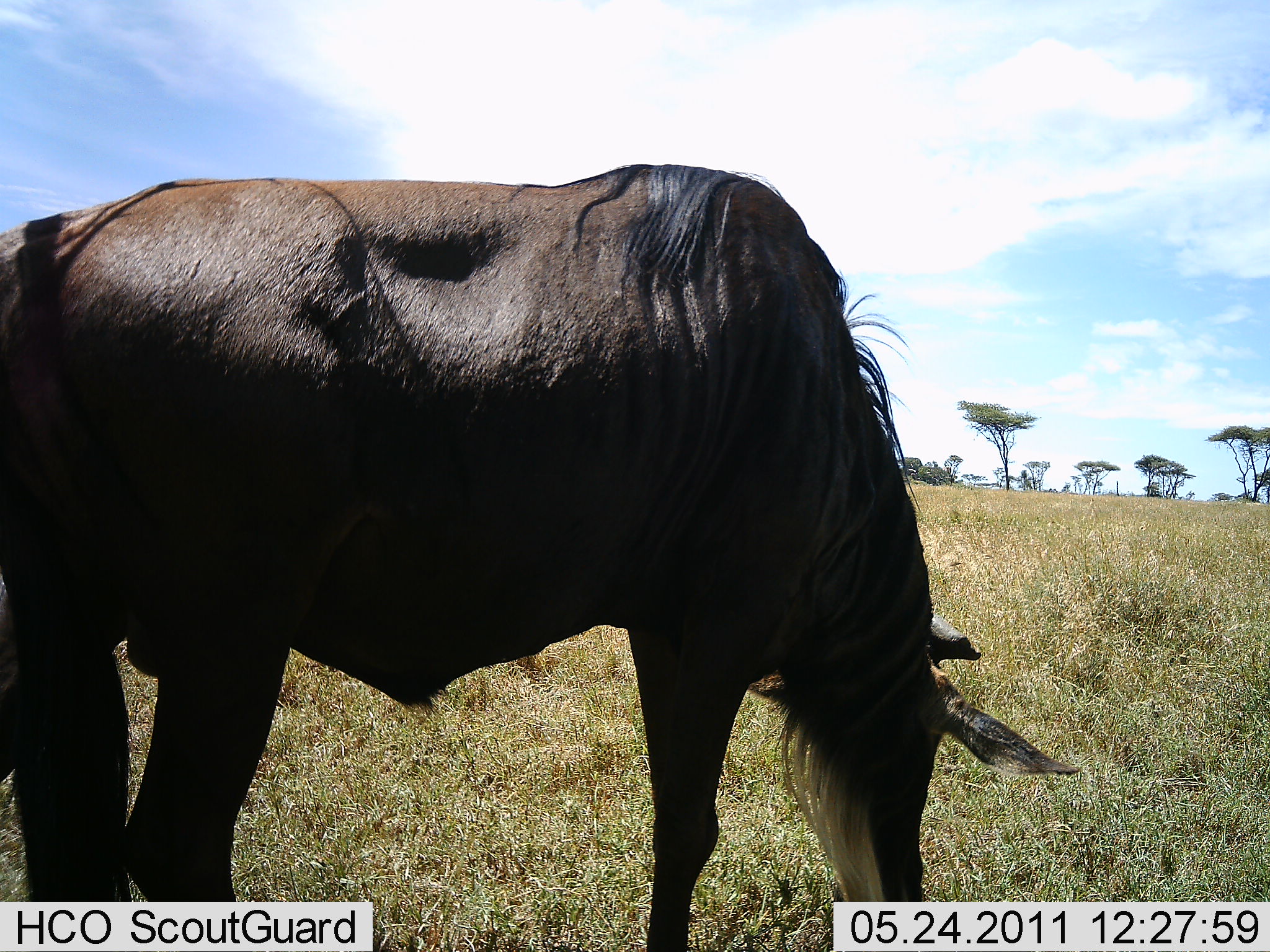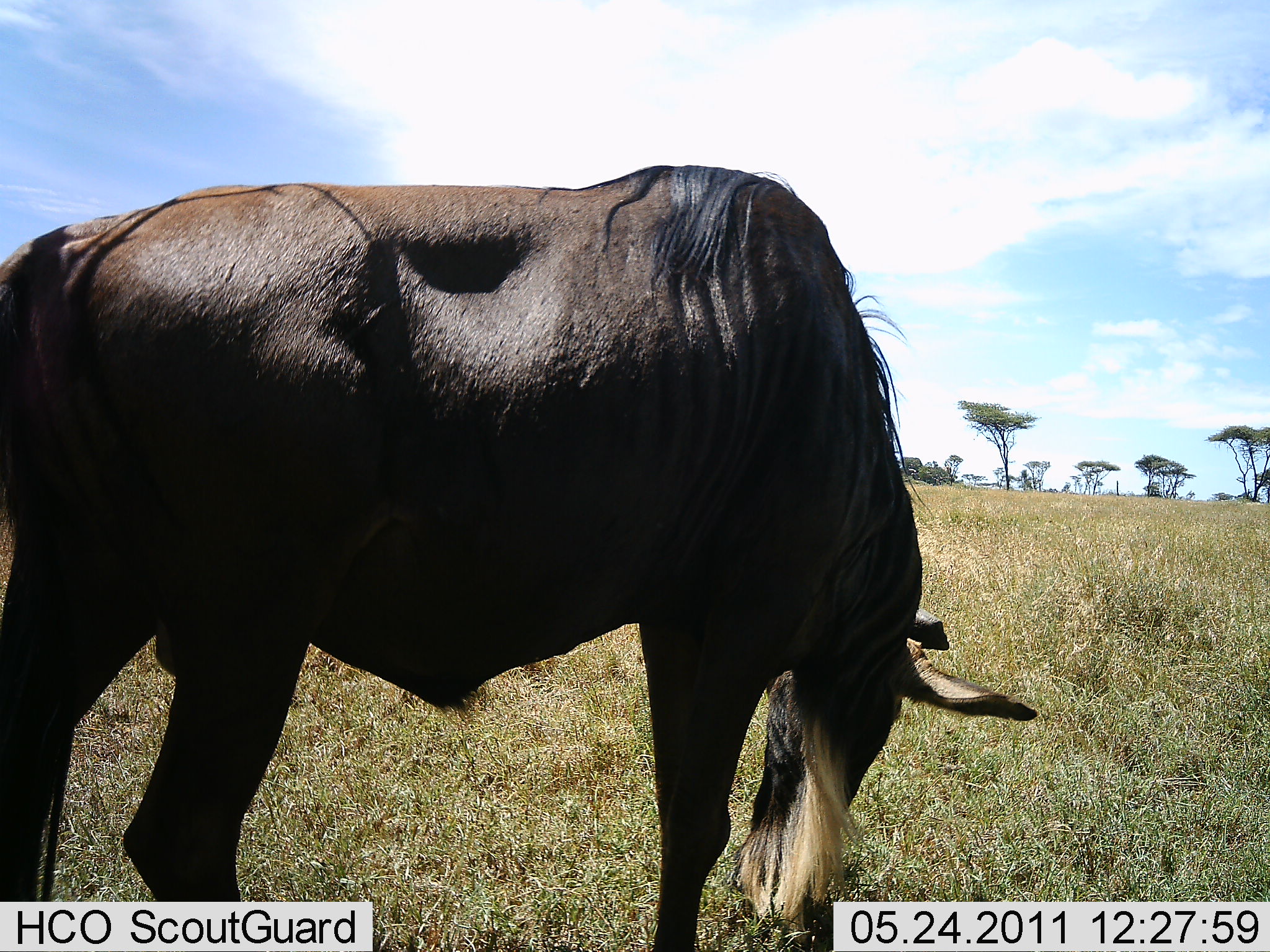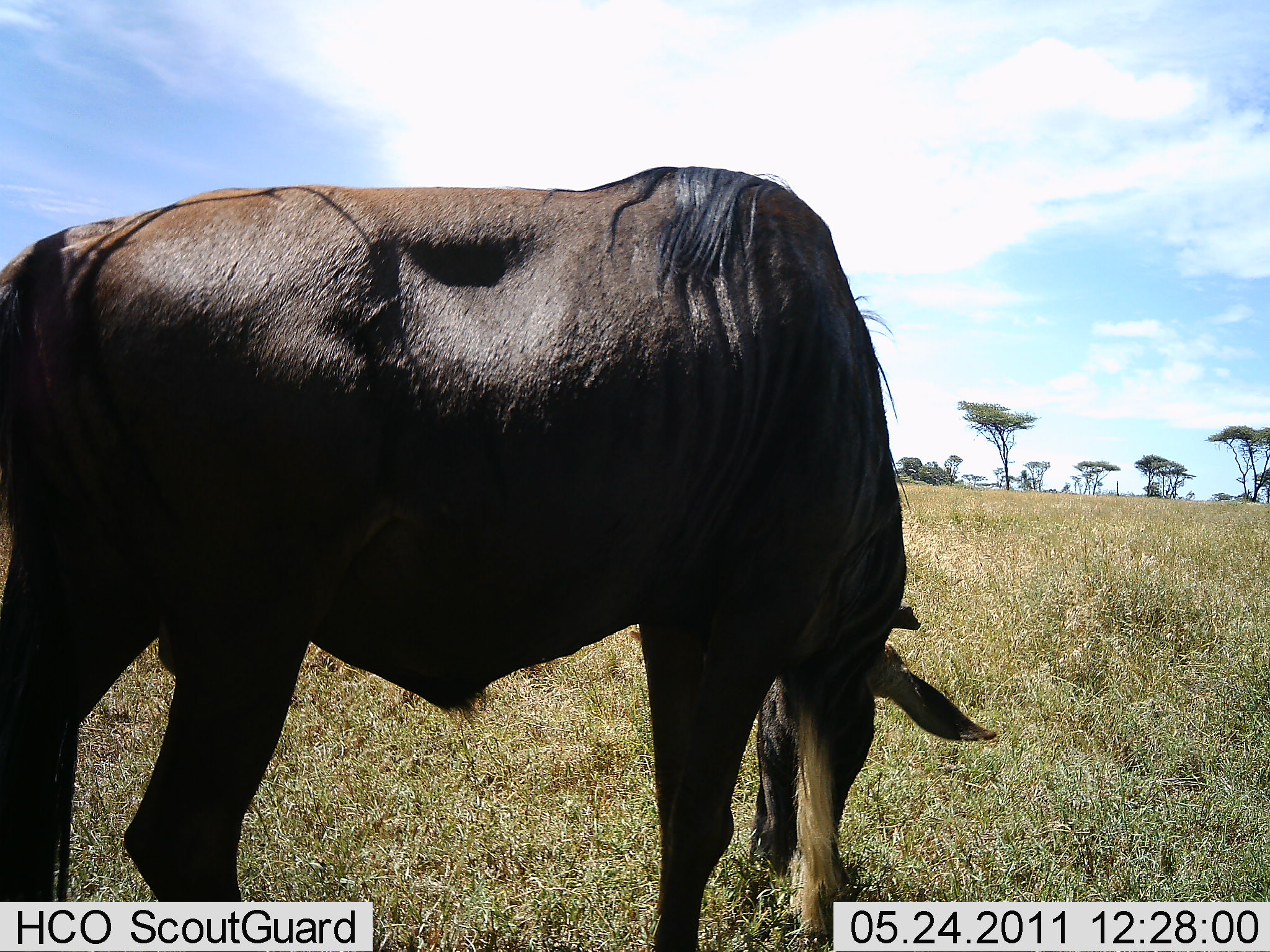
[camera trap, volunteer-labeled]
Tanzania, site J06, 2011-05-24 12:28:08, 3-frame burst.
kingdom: Animalia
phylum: Chordata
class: Mammalia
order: Artiodactyla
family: Bovidae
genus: Connochaetes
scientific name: Connochaetes taurinus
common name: blue wildebeest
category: wildebeest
Wildebeest (blue wildebeest) (Connochaetes taurinus), count 1. Behavior (volunteer vote fractions): standing 27%, resting 0%, moving 0%, interacting 0%. Young present (vote fraction): 0%. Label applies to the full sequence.